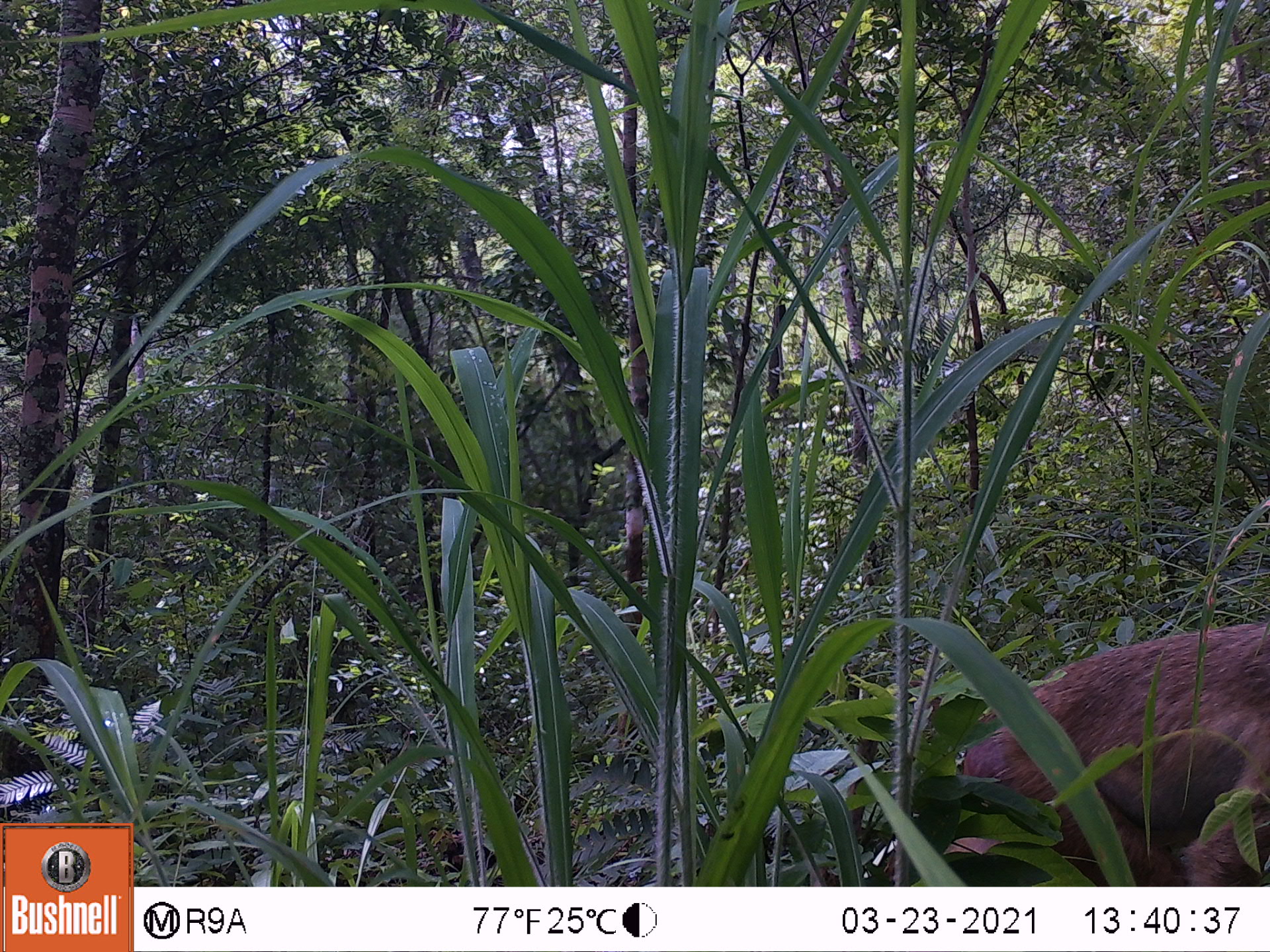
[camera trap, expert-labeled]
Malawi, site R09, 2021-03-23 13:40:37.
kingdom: Animalia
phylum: Chordata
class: Mammalia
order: Primates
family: Cercopithecidae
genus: Papio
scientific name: Papio cynocephalus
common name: yellow baboon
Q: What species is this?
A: Yellow baboon (Papio cynocephalus).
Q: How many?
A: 1.